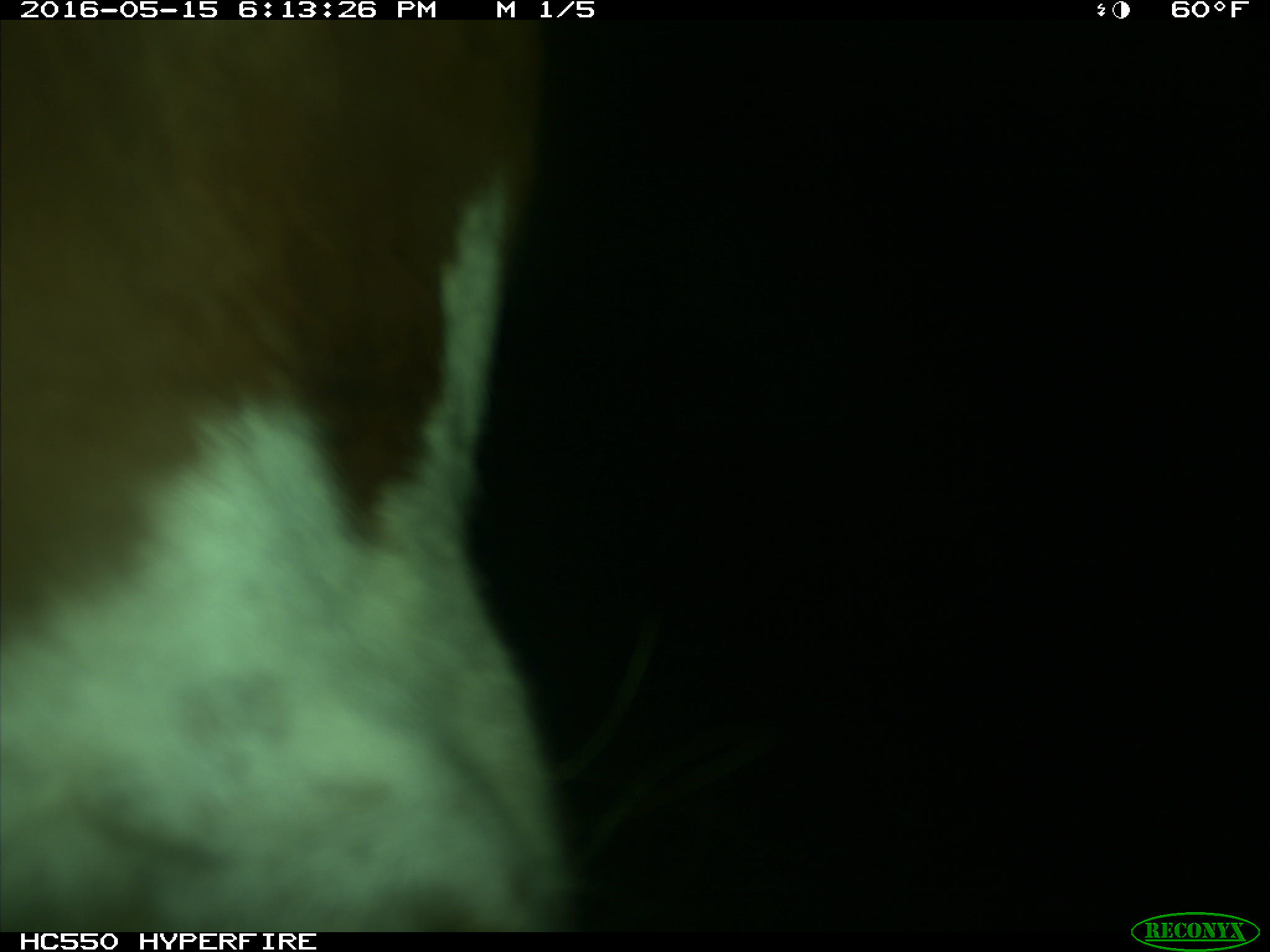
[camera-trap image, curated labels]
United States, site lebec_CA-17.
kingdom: Animalia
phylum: Chordata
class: Mammalia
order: Artiodactyla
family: Bovidae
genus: Bos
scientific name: Bos taurus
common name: domestic cow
Bos taurus (domestic cow).